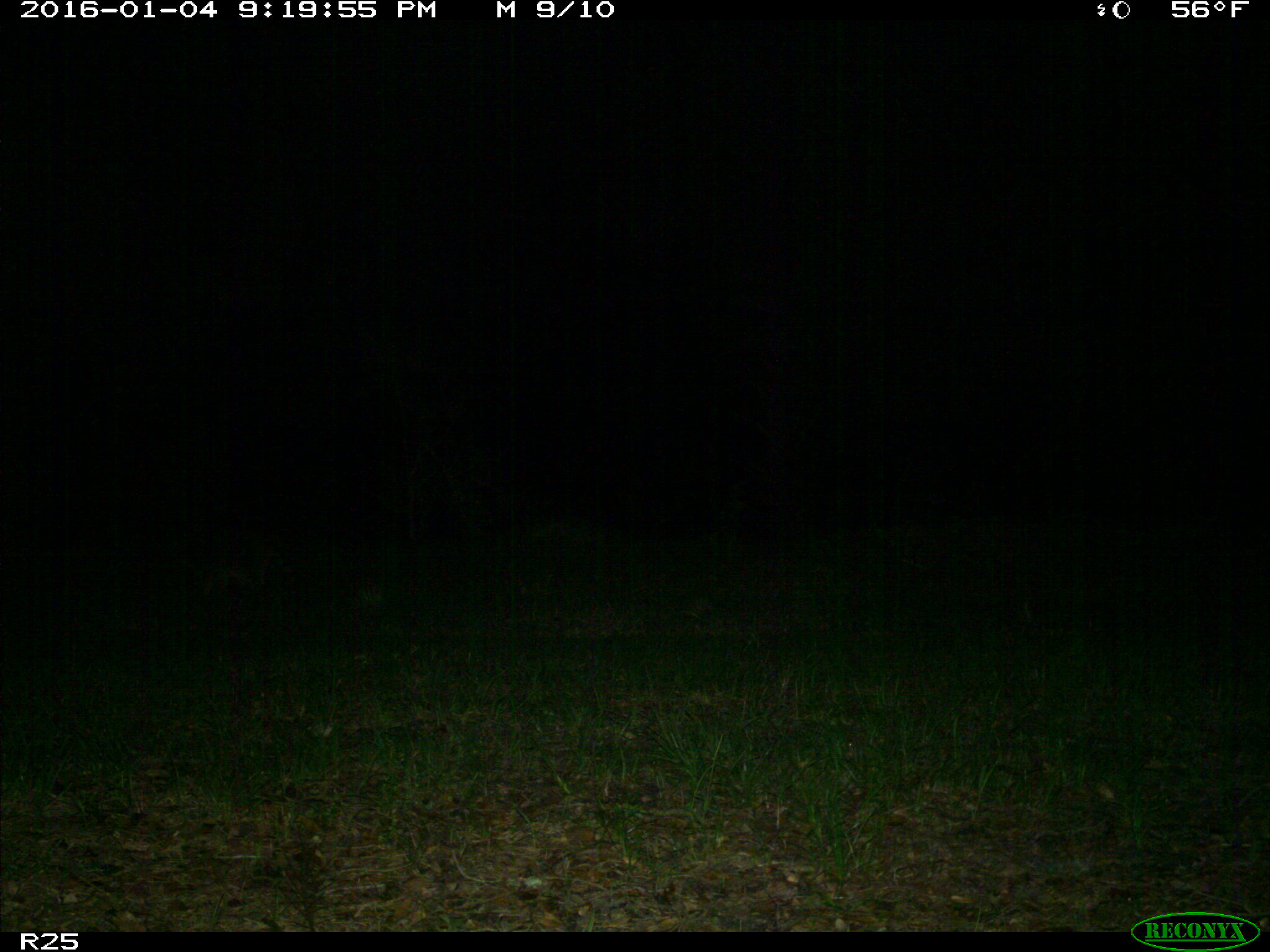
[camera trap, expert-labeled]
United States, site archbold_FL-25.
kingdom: Animalia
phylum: Chordata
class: Mammalia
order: Carnivora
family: Procyonidae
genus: Procyon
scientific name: Procyon lotor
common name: common raccoon